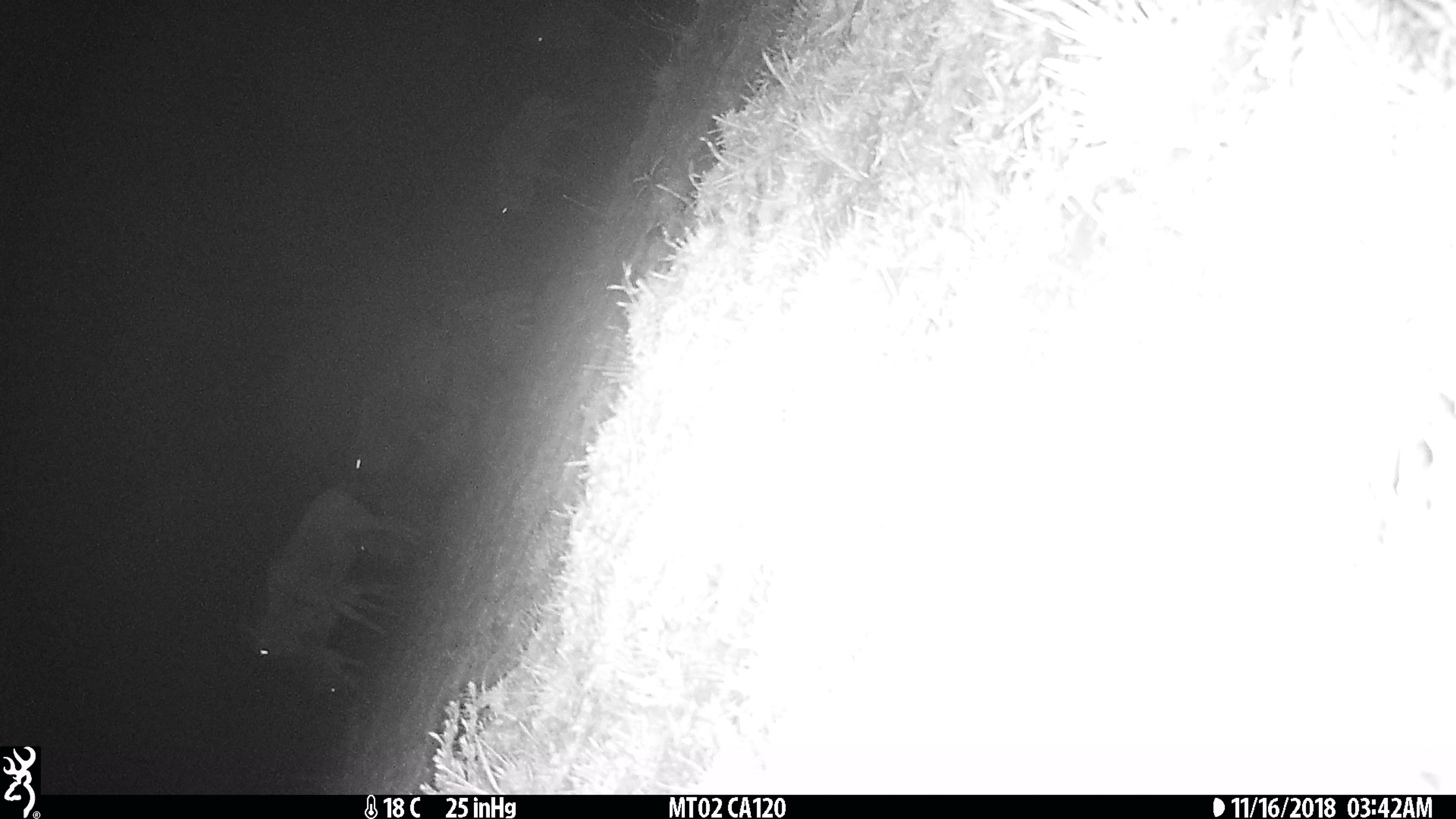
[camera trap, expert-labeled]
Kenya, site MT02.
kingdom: Animalia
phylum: Chordata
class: Mammalia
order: Artiodactyla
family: Bovidae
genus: Connochaetes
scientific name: Connochaetes taurinus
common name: blue wildebeest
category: wildebeest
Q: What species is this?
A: Wildebeest (blue wildebeest) (Connochaetes taurinus).